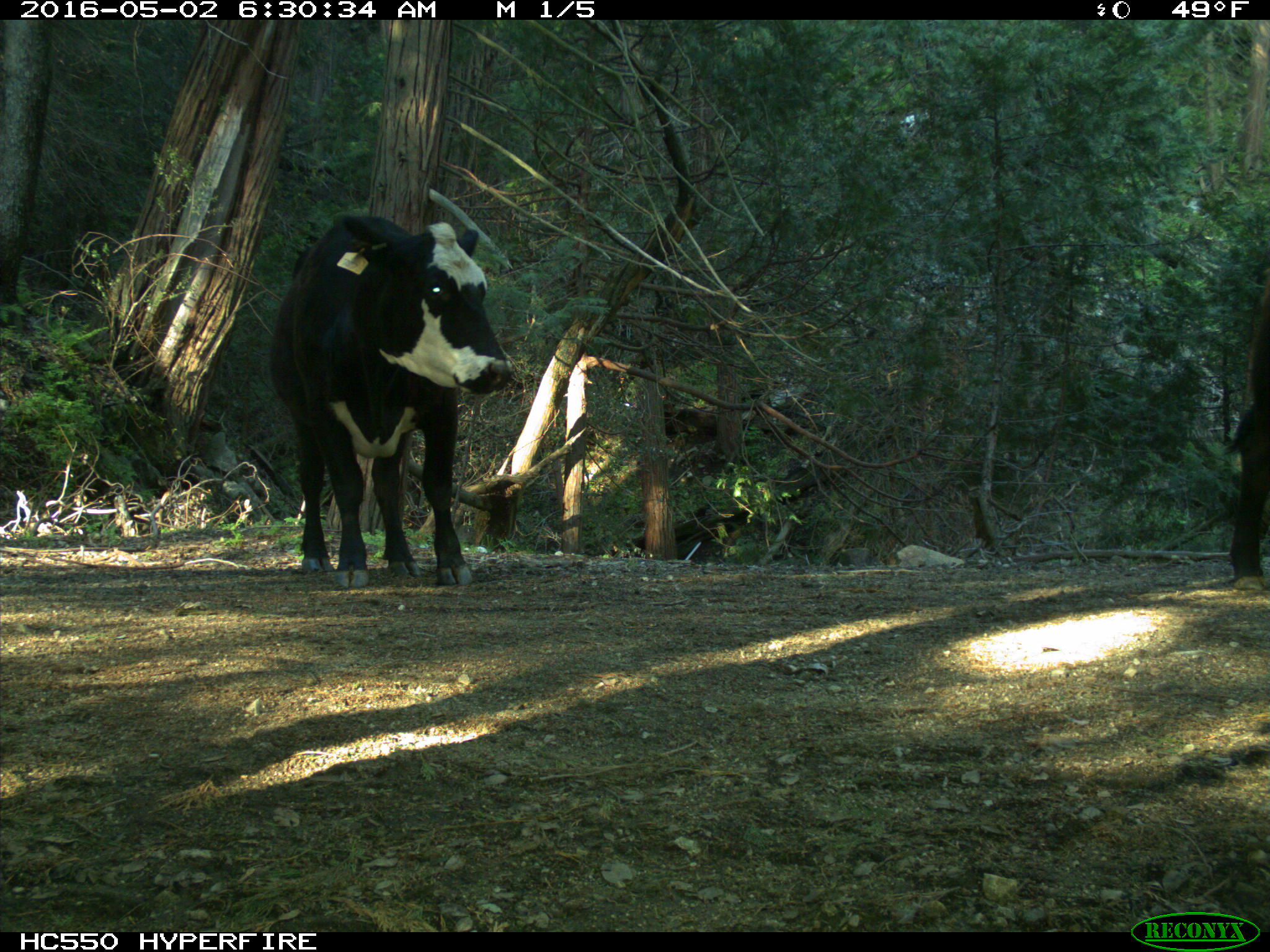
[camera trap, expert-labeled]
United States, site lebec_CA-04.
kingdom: Animalia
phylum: Chordata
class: Mammalia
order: Artiodactyla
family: Bovidae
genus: Bos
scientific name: Bos taurus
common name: domestic cow